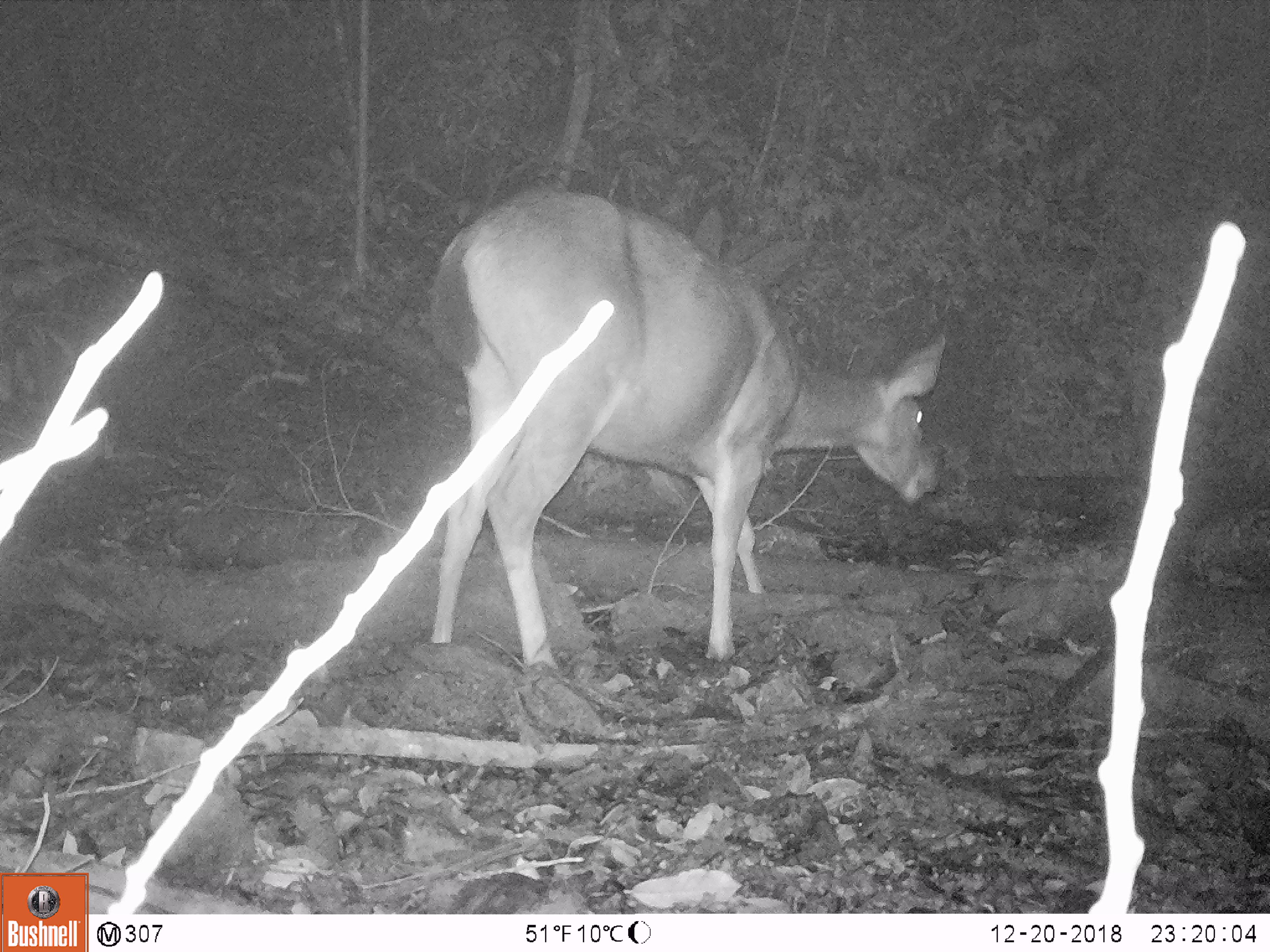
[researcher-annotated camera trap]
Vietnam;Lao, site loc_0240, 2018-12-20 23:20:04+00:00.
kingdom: Animalia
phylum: Chordata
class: Mammalia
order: Artiodactyla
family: Cervidae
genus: Rusa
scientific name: Rusa unicolor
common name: sambar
Sambar (Rusa unicolor). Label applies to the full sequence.